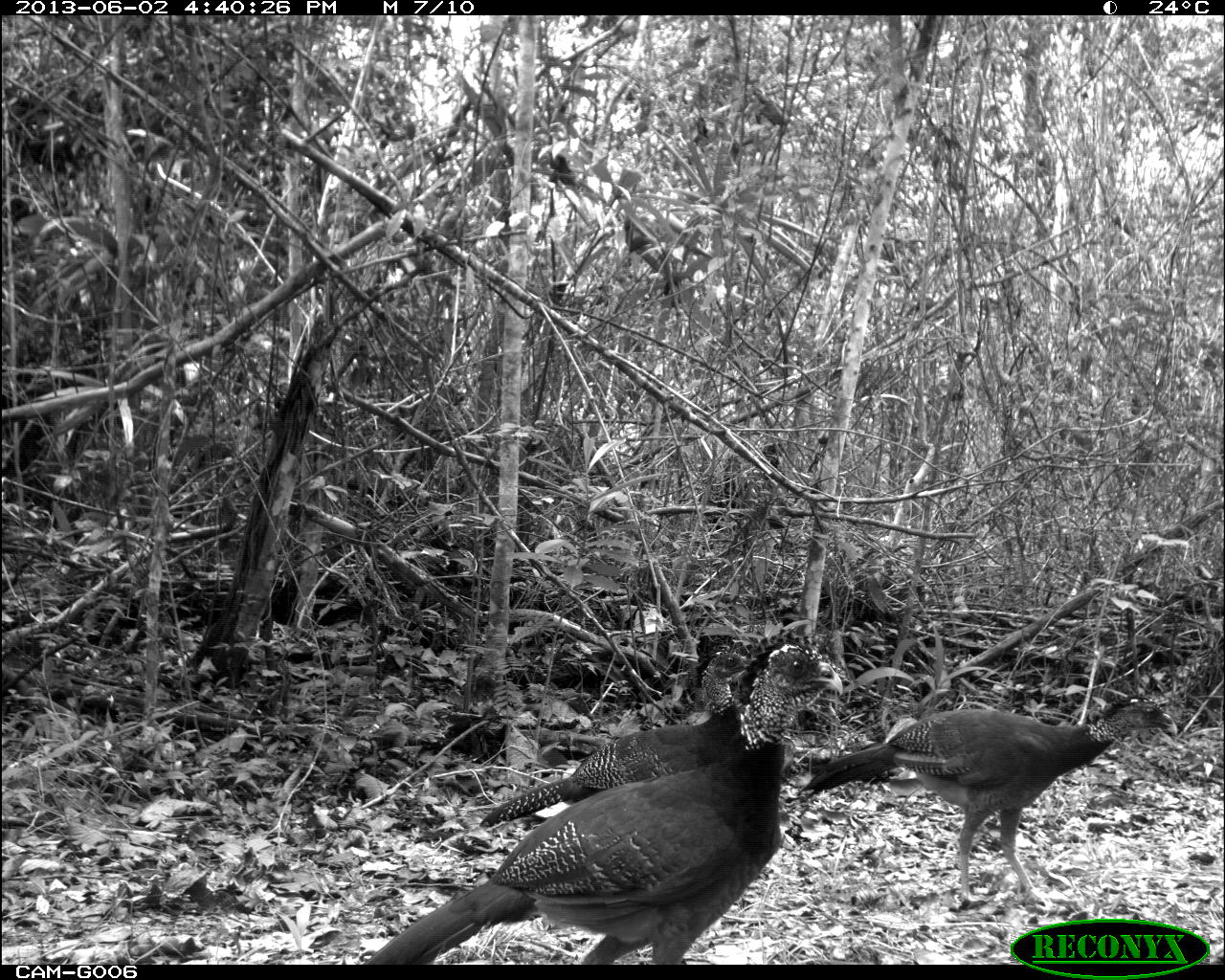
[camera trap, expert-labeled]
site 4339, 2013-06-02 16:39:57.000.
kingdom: Animalia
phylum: Chordata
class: Aves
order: Galliformes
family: Cracidae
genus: Crax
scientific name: Crax rubra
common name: great curassow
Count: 3.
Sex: female.